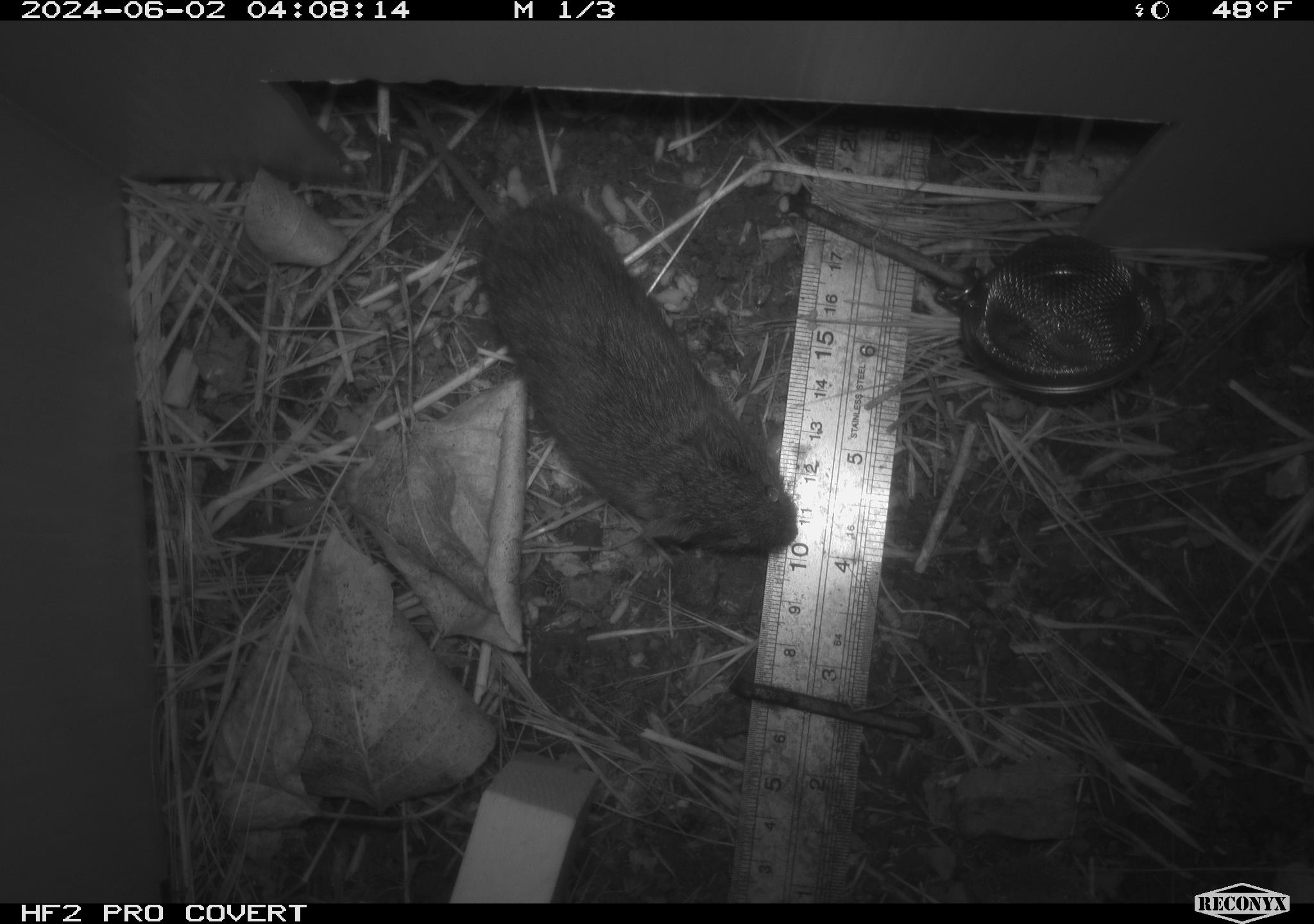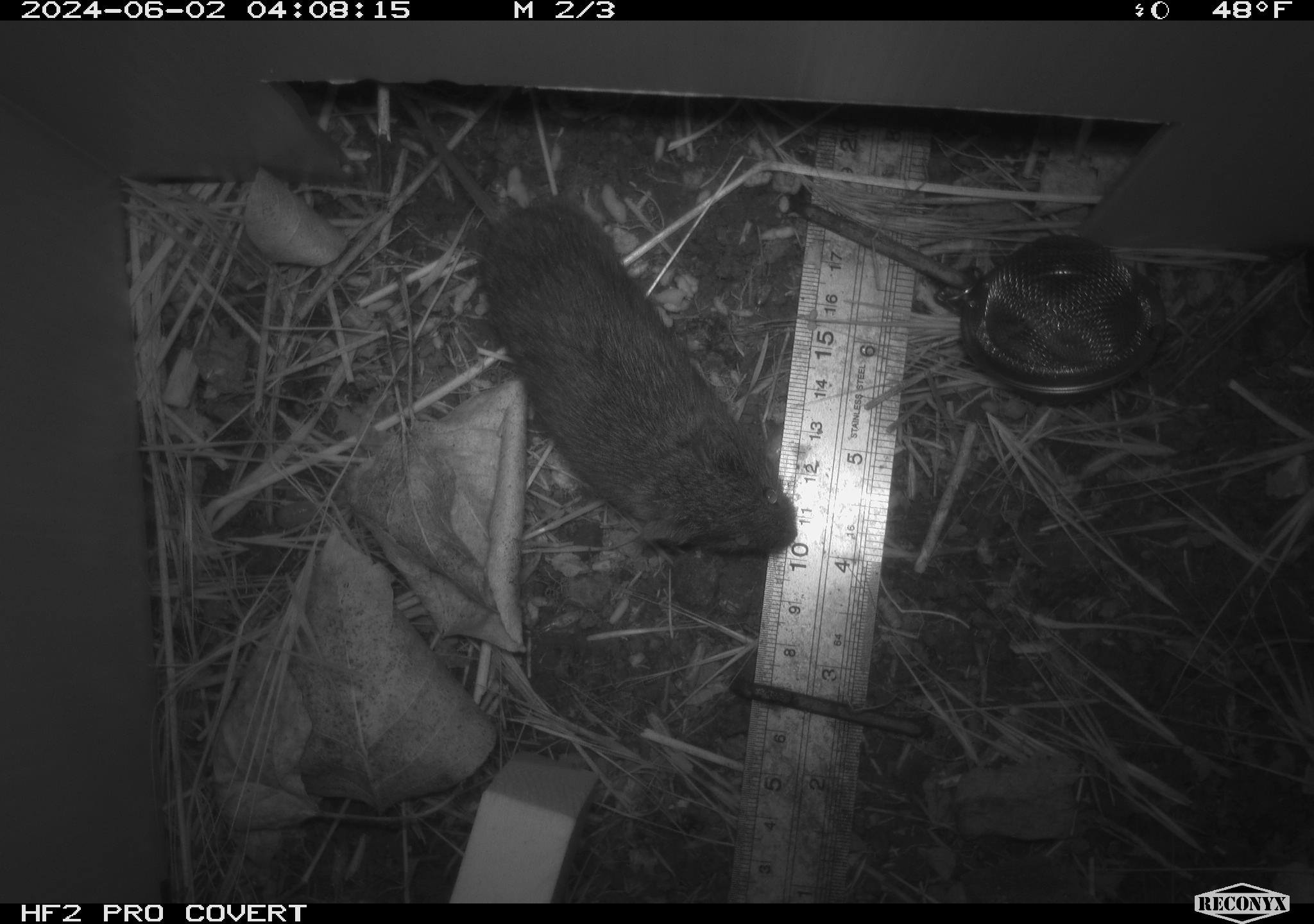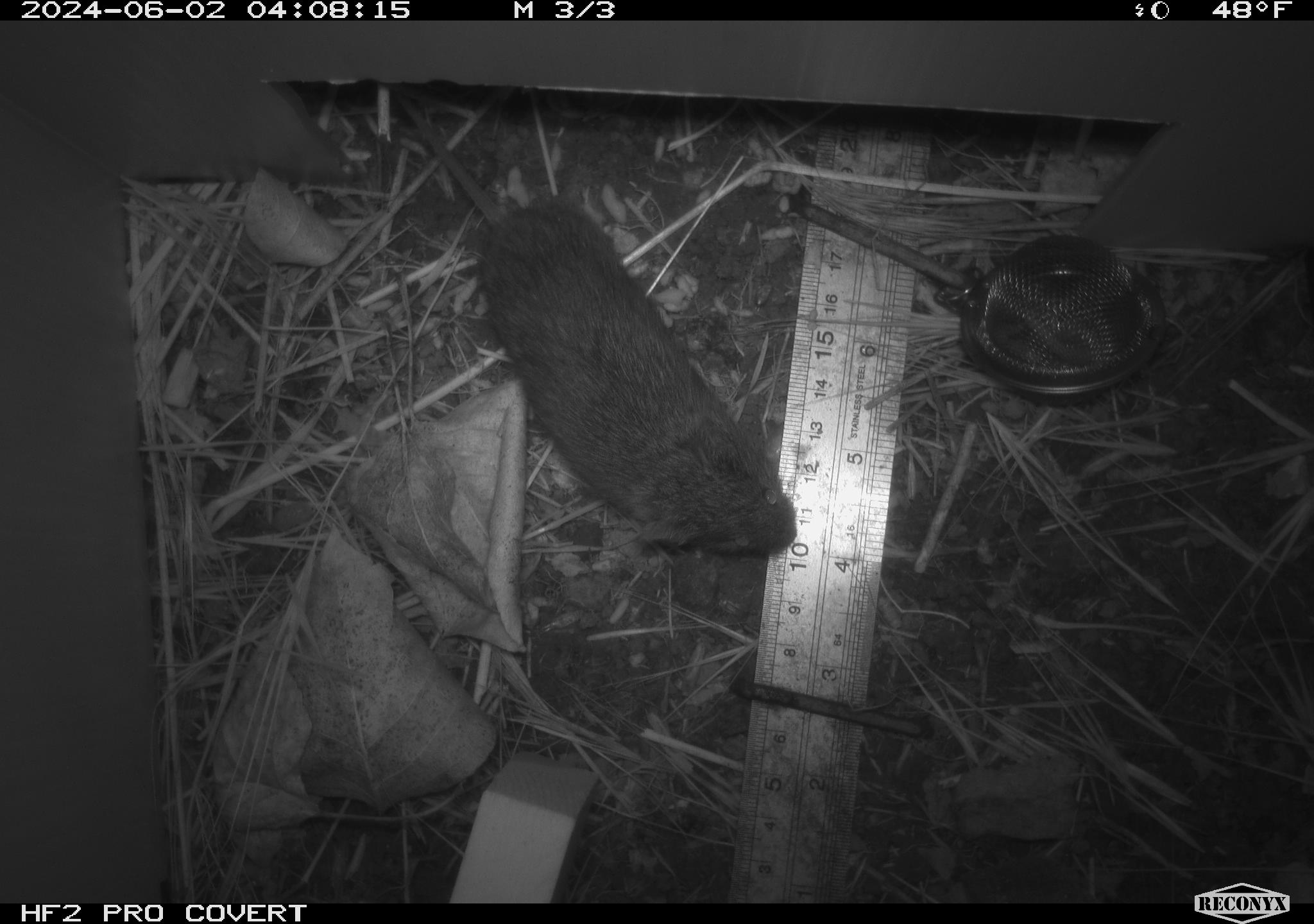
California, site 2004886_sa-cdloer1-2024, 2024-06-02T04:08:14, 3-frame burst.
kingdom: Animalia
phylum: Chordata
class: Mammalia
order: Rodentia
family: Cricetidae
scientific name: Arvicolinae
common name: voles, lemmings, and muskrats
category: arvicolinae subfamily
Arvicolinae subfamily (voles, lemmings, and muskrats) (Arvicolinae).